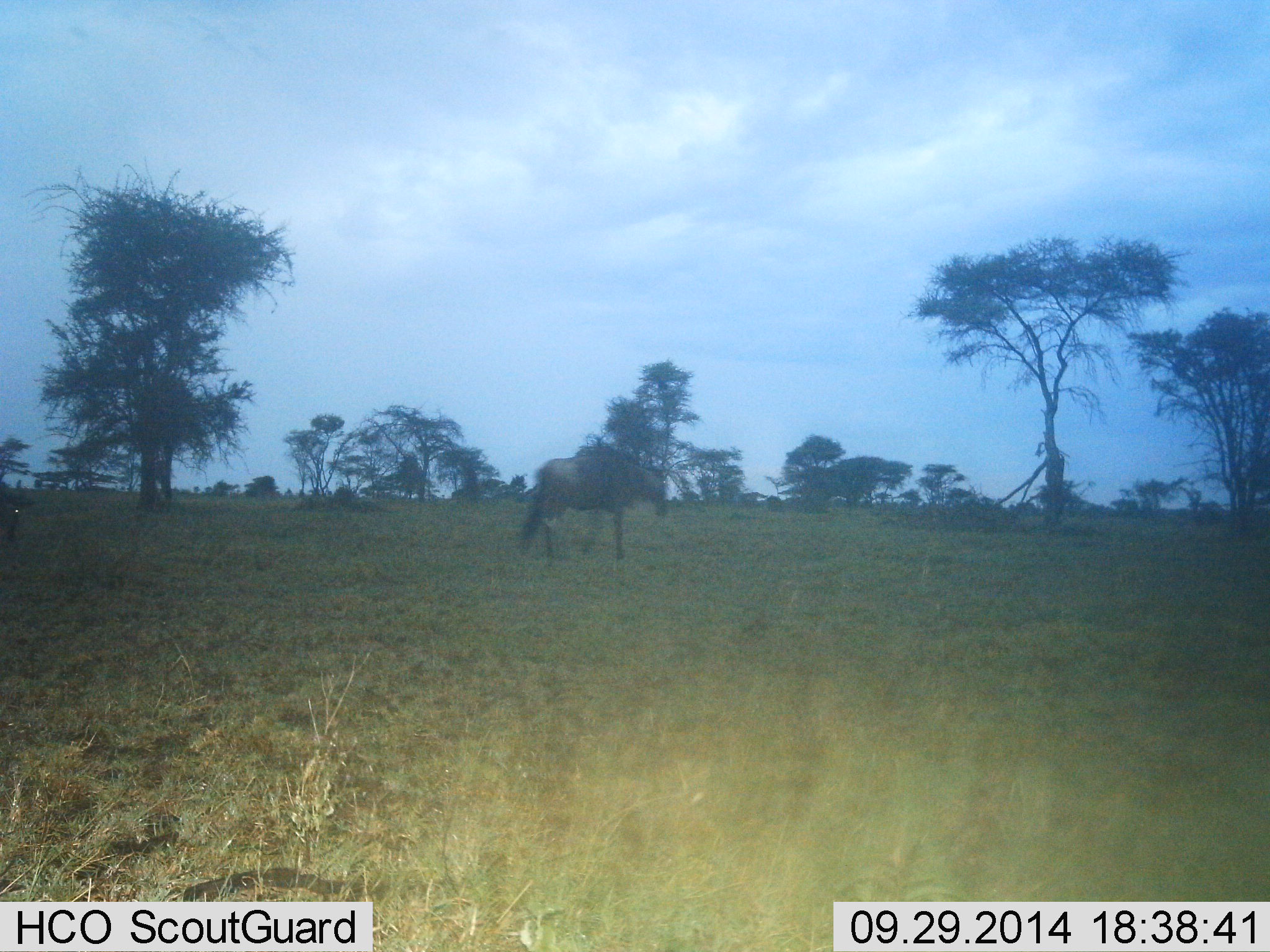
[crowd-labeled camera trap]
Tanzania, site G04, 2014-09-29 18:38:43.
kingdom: Animalia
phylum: Chordata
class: Mammalia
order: Artiodactyla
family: Bovidae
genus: Connochaetes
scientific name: Connochaetes taurinus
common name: blue wildebeest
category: wildebeest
Wildebeest (blue wildebeest) (Connochaetes taurinus), count 1. Behavior (volunteer vote fractions): standing 10%, resting 0%, moving 90%, interacting 0%. Young present (vote fraction): 0%. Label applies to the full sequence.